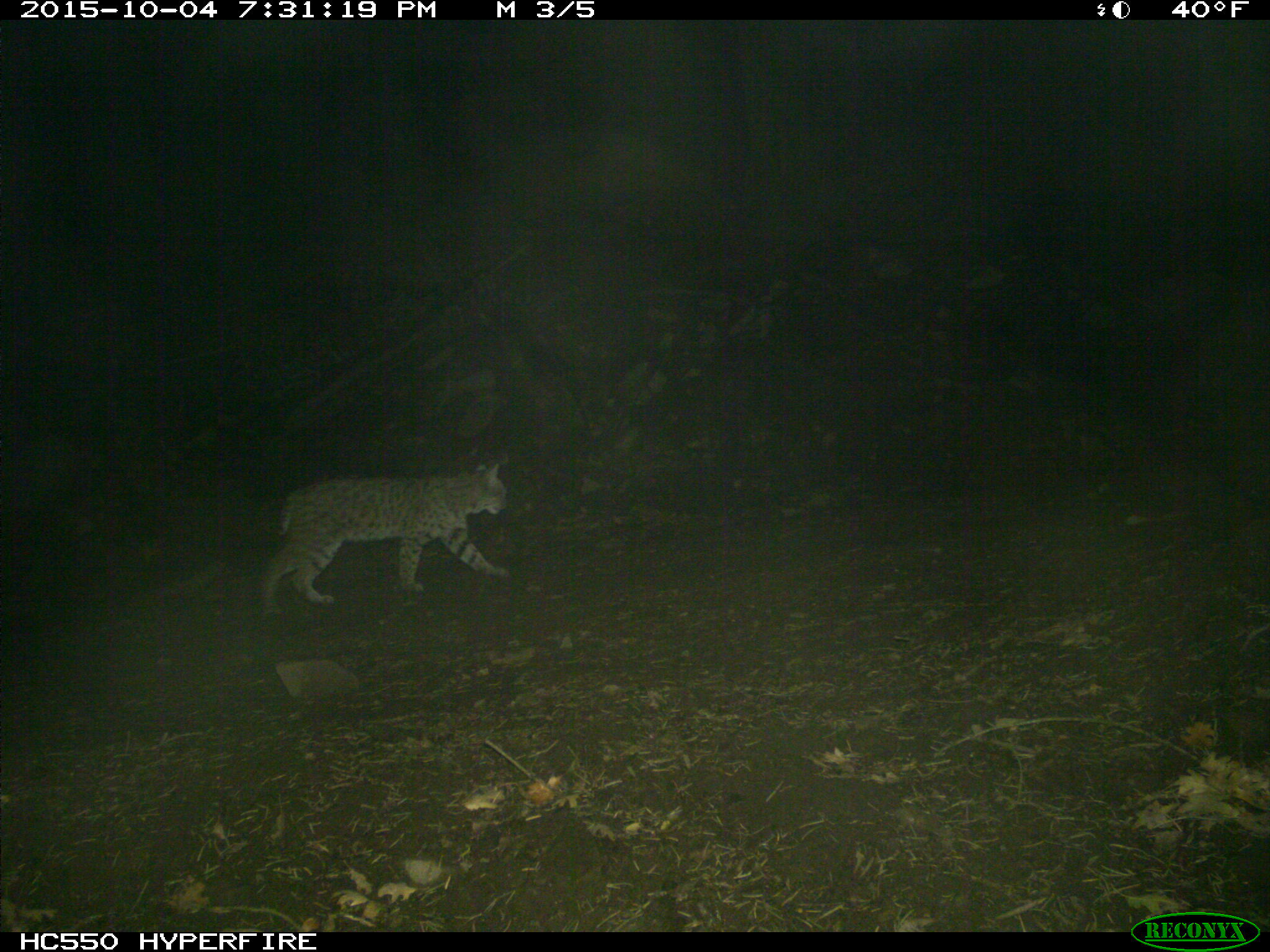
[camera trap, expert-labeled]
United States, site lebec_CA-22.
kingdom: Animalia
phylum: Chordata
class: Mammalia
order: Carnivora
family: Felidae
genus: Lynx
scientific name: Lynx rufus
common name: bobcat